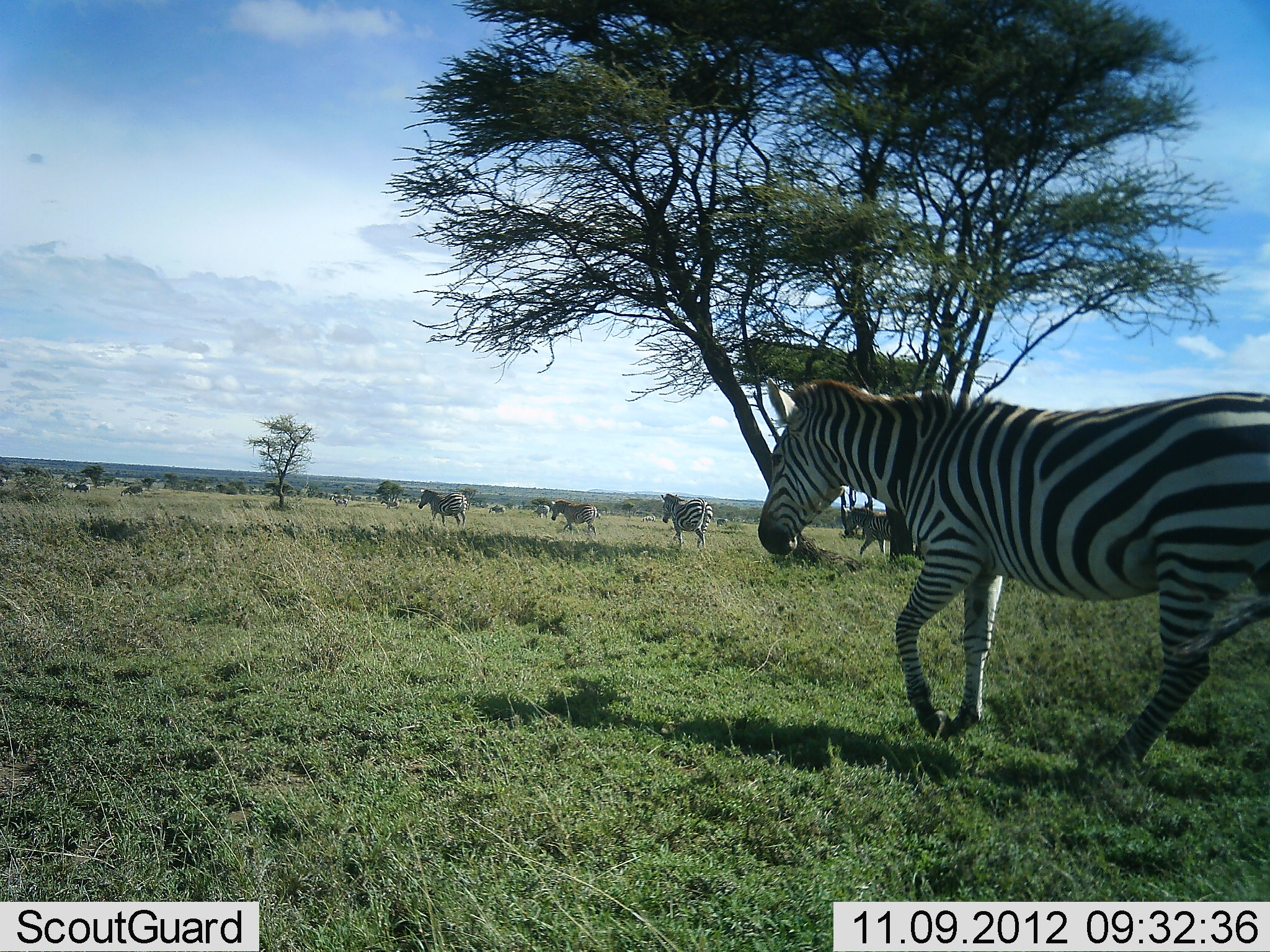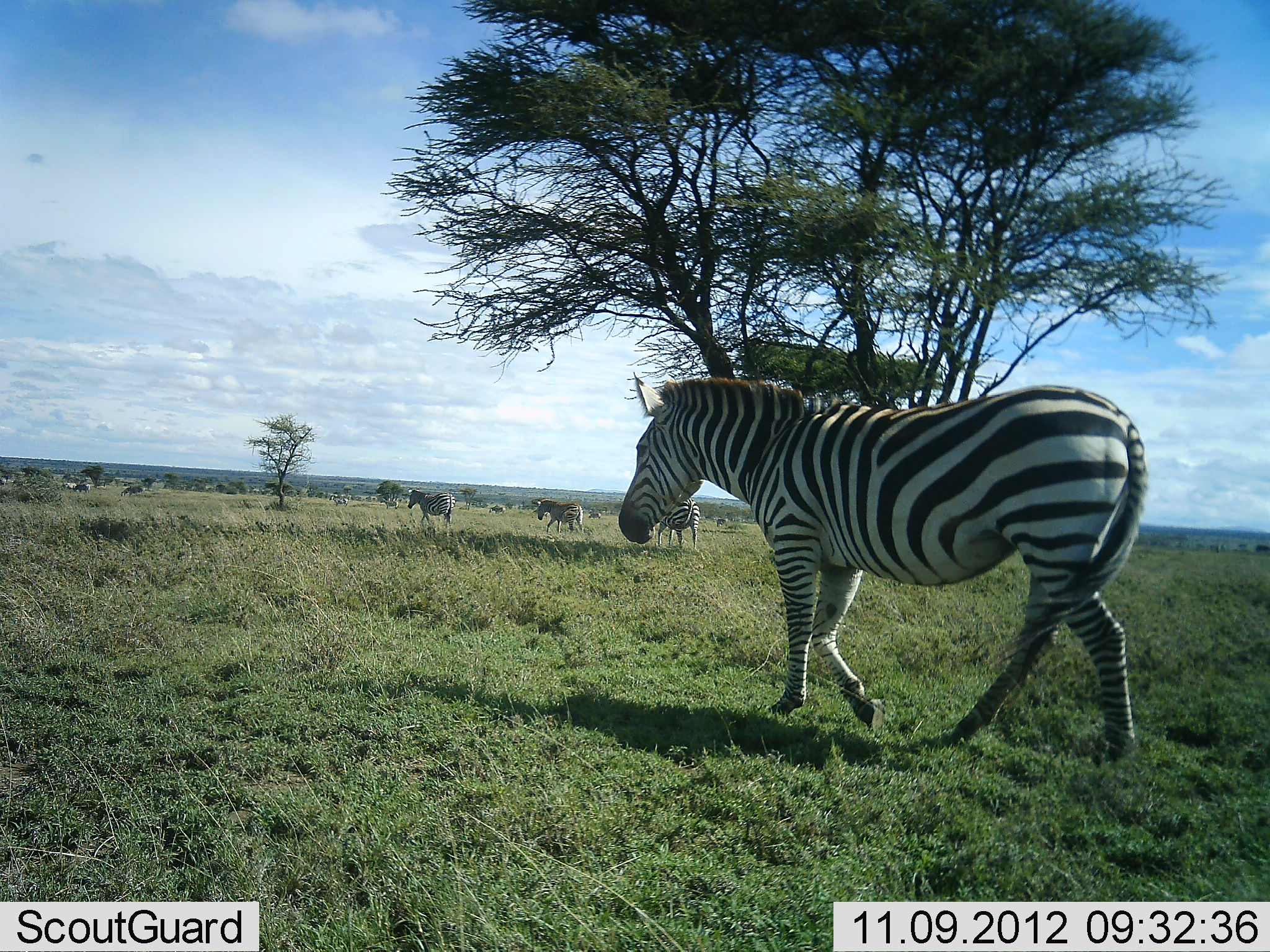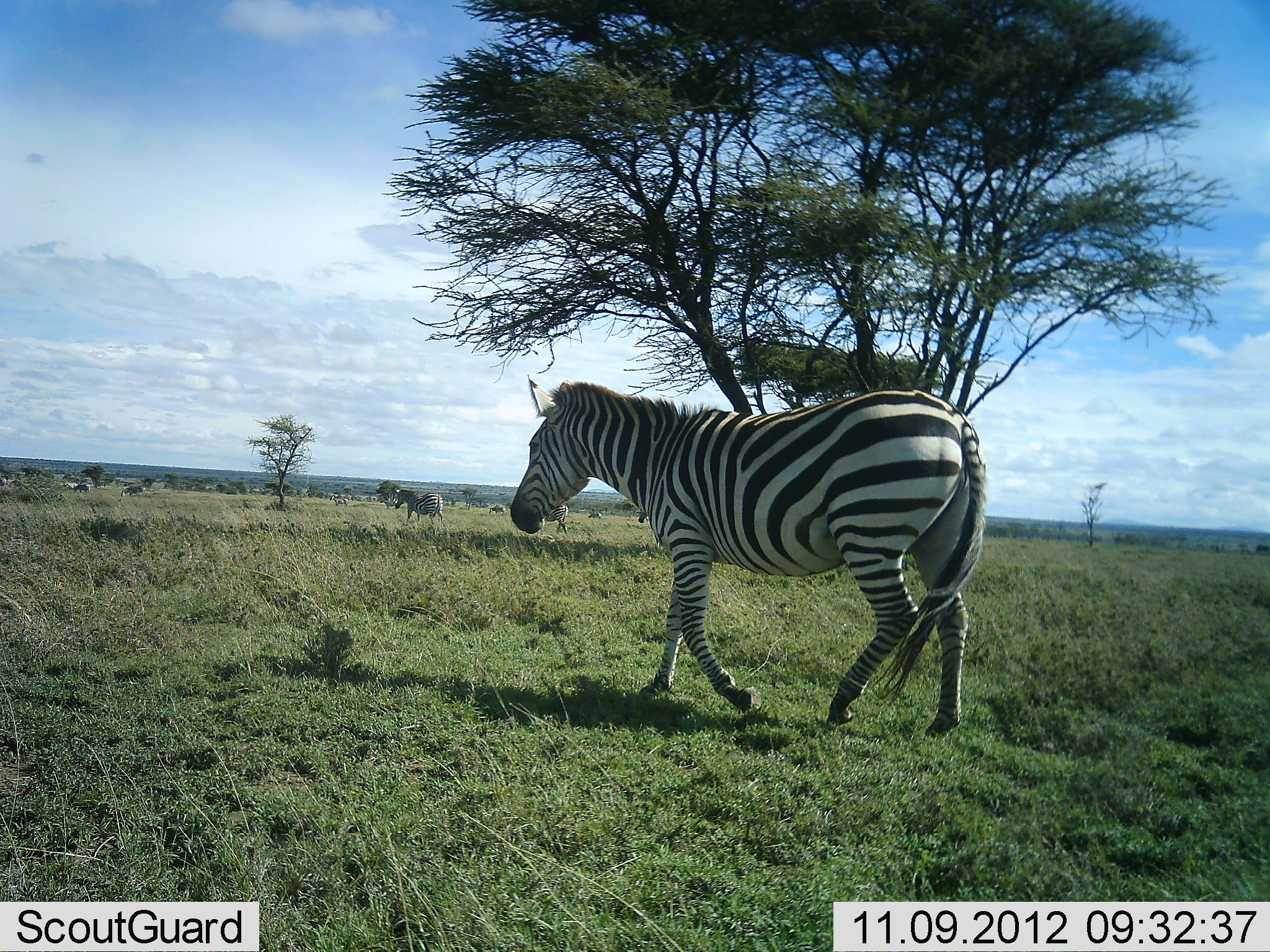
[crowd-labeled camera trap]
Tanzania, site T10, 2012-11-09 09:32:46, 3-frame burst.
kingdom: Animalia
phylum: Chordata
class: Mammalia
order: Perissodactyla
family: Equidae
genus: Equus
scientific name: Equus quagga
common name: plains zebra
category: zebra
Zebra (plains zebra) (Equus quagga), count 5. Behavior (volunteer vote fractions): standing 0%, resting 0%, moving 100%, interacting 0%. Young present (vote fraction): 0%. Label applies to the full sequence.